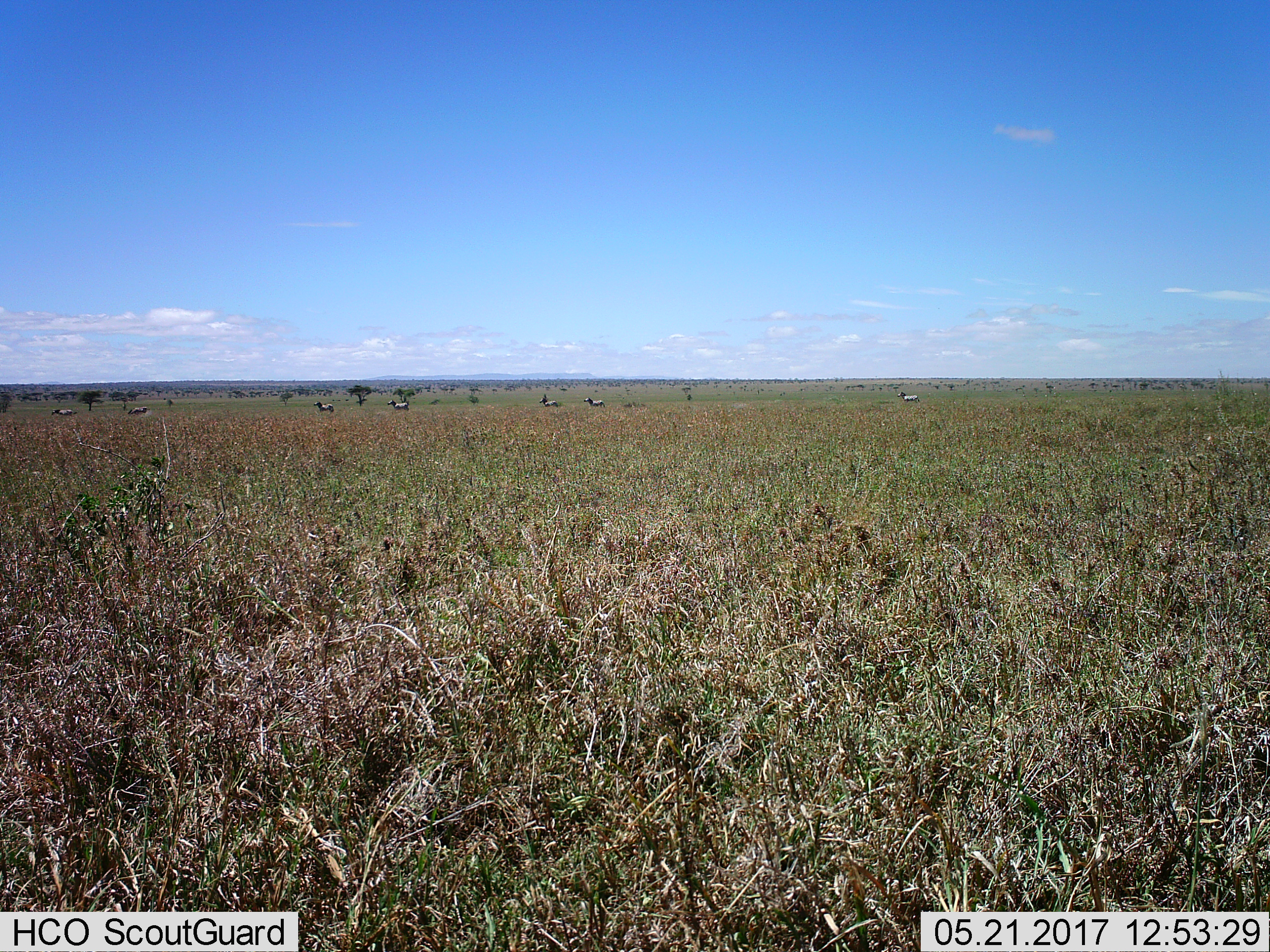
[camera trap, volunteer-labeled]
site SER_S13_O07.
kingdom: Animalia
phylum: Chordata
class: Mammalia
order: Perissodactyla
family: Equidae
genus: Equus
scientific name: Equus quagga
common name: plains zebra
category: zebraplains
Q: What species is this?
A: Zebraplains (plains zebra) (Equus quagga).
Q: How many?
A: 7.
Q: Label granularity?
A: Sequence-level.